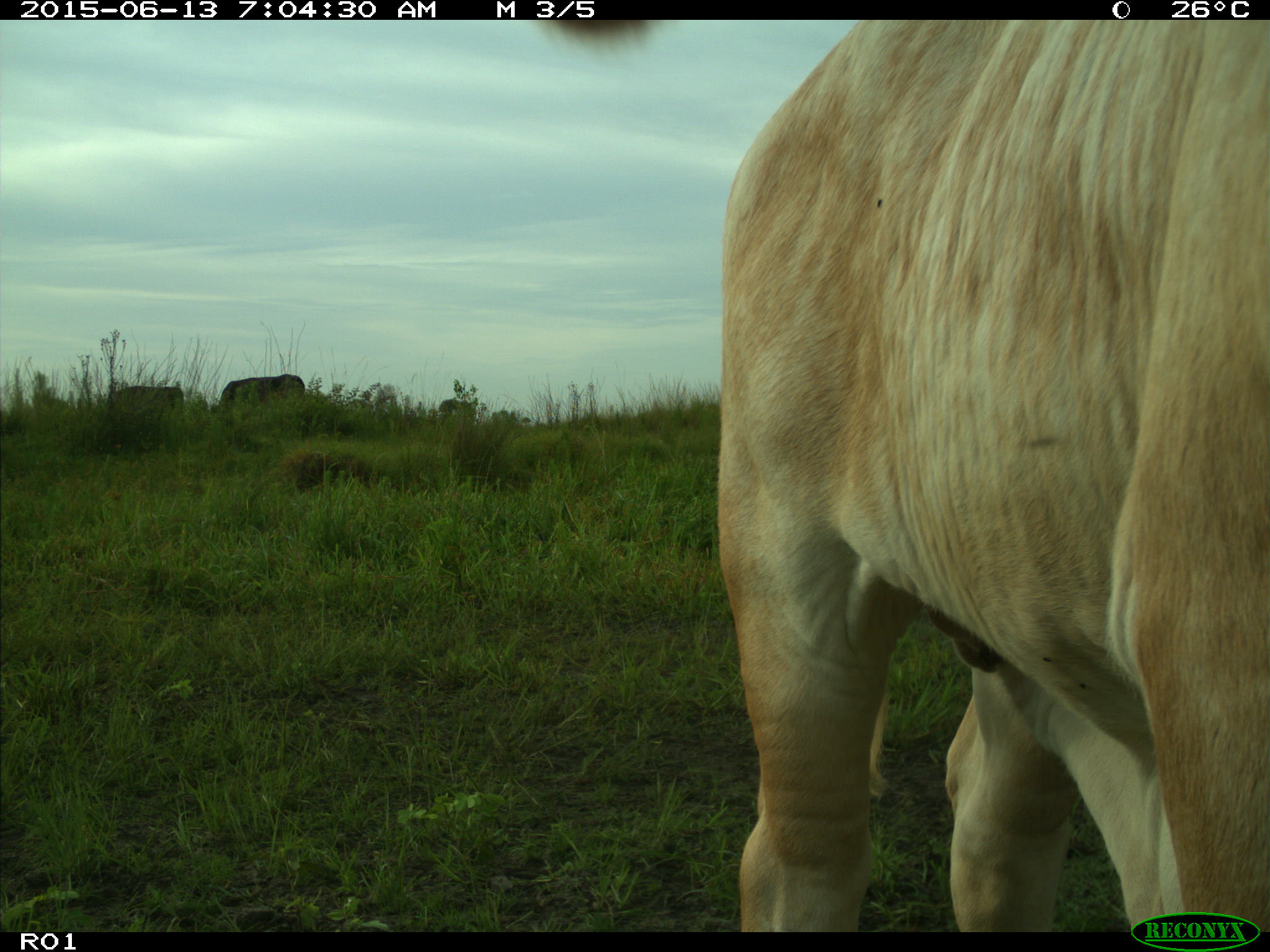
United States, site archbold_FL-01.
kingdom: Animalia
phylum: Chordata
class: Mammalia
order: Artiodactyla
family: Bovidae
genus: Bos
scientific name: Bos taurus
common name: domestic cow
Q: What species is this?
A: Bos taurus (domestic cow).